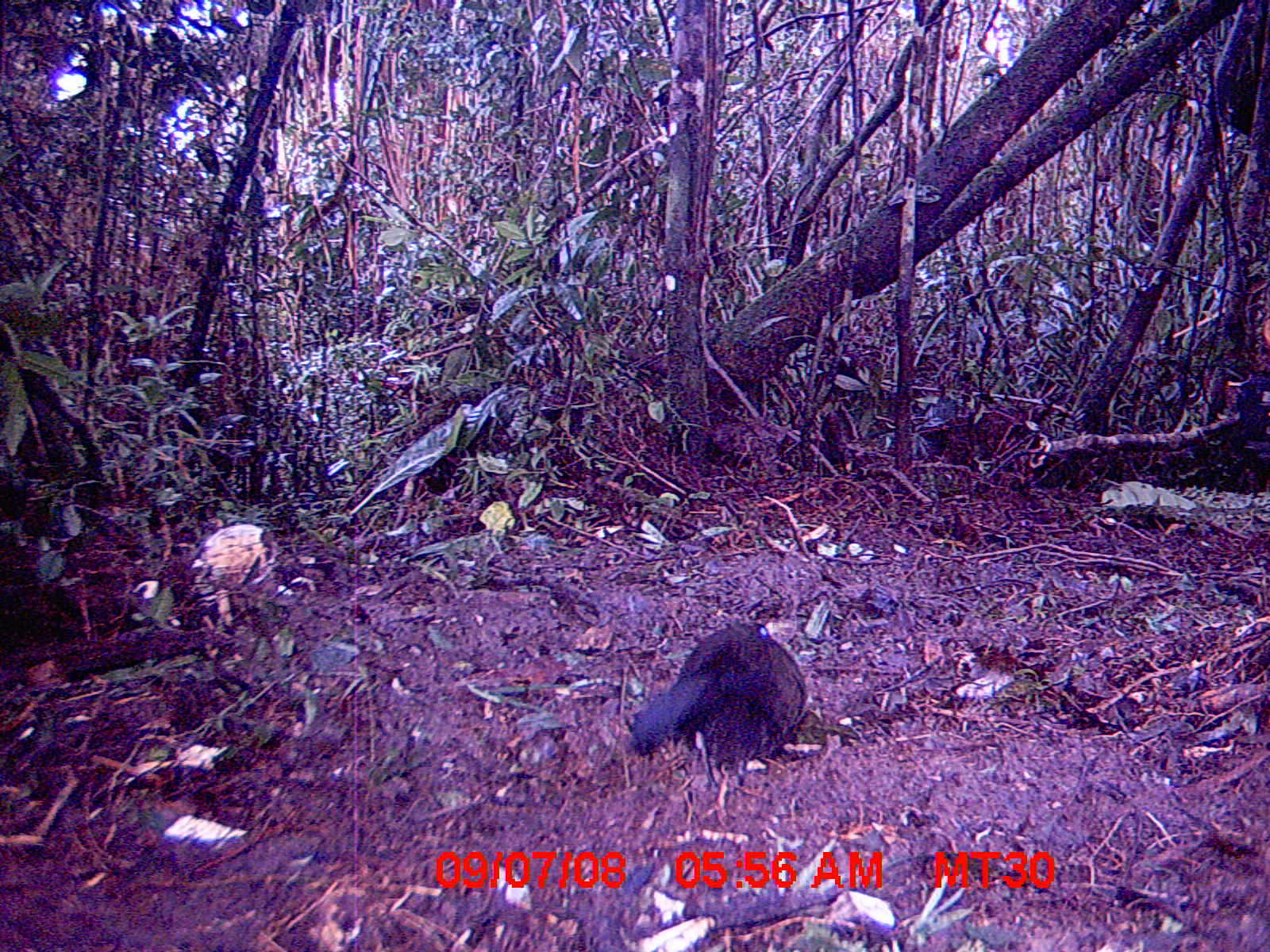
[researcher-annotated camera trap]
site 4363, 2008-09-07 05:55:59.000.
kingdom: Animalia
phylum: Chordata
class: Aves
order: Cuculiformes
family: Cuculidae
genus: Coua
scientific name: Coua serriana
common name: red-breasted coua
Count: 1.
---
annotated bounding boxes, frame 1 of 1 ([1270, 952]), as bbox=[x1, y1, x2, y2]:
coua serriana: bbox=[625, 619, 813, 830]